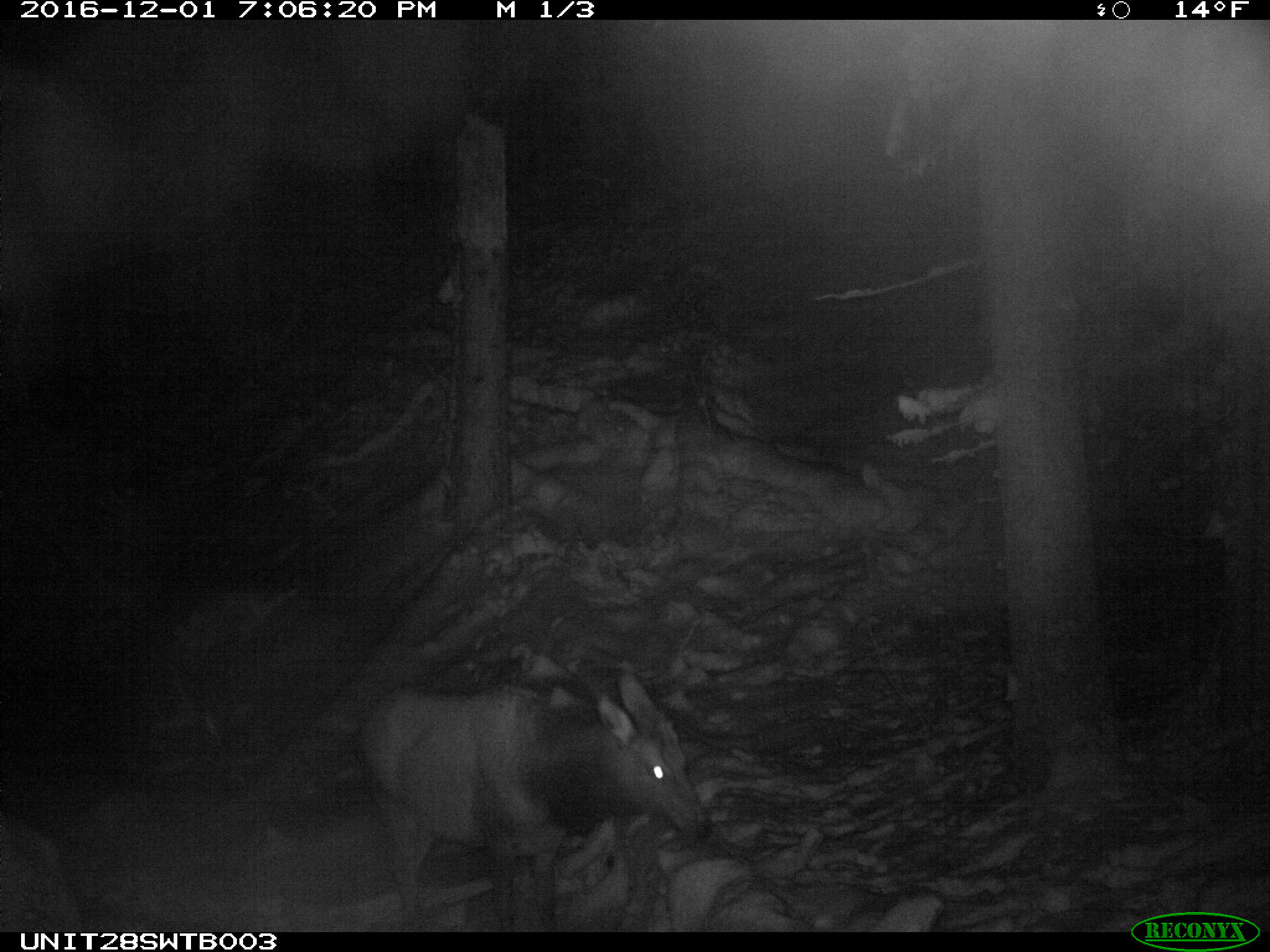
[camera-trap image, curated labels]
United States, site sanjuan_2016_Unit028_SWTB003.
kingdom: Animalia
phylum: Chordata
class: Mammalia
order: Artiodactyla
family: Cervidae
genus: Cervus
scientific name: Cervus elaphus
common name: red deer